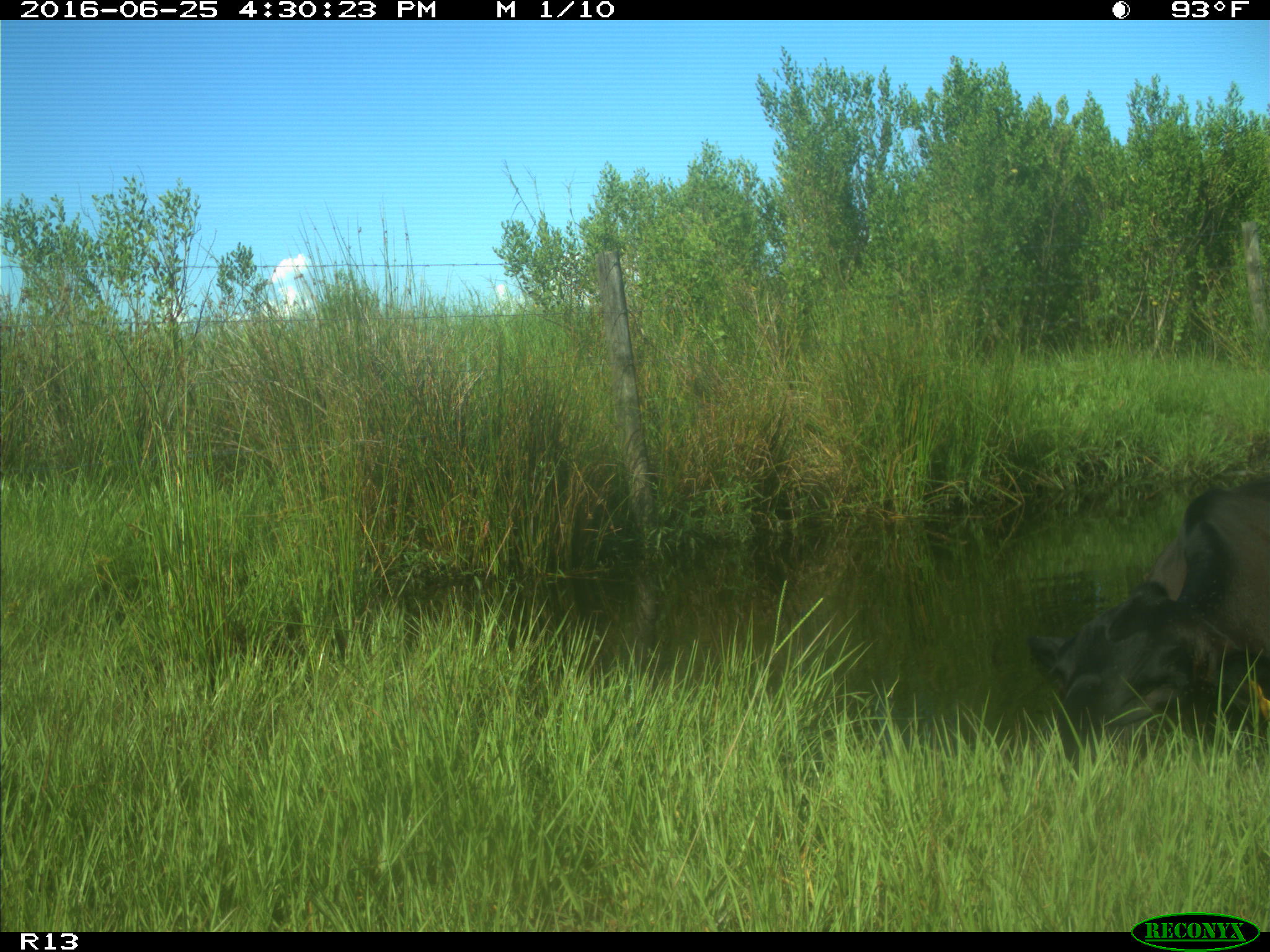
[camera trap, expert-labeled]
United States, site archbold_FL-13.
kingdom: Animalia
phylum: Chordata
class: Mammalia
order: Artiodactyla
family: Bovidae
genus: Bos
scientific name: Bos taurus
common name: domestic cow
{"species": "Bos taurus (domestic cow)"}